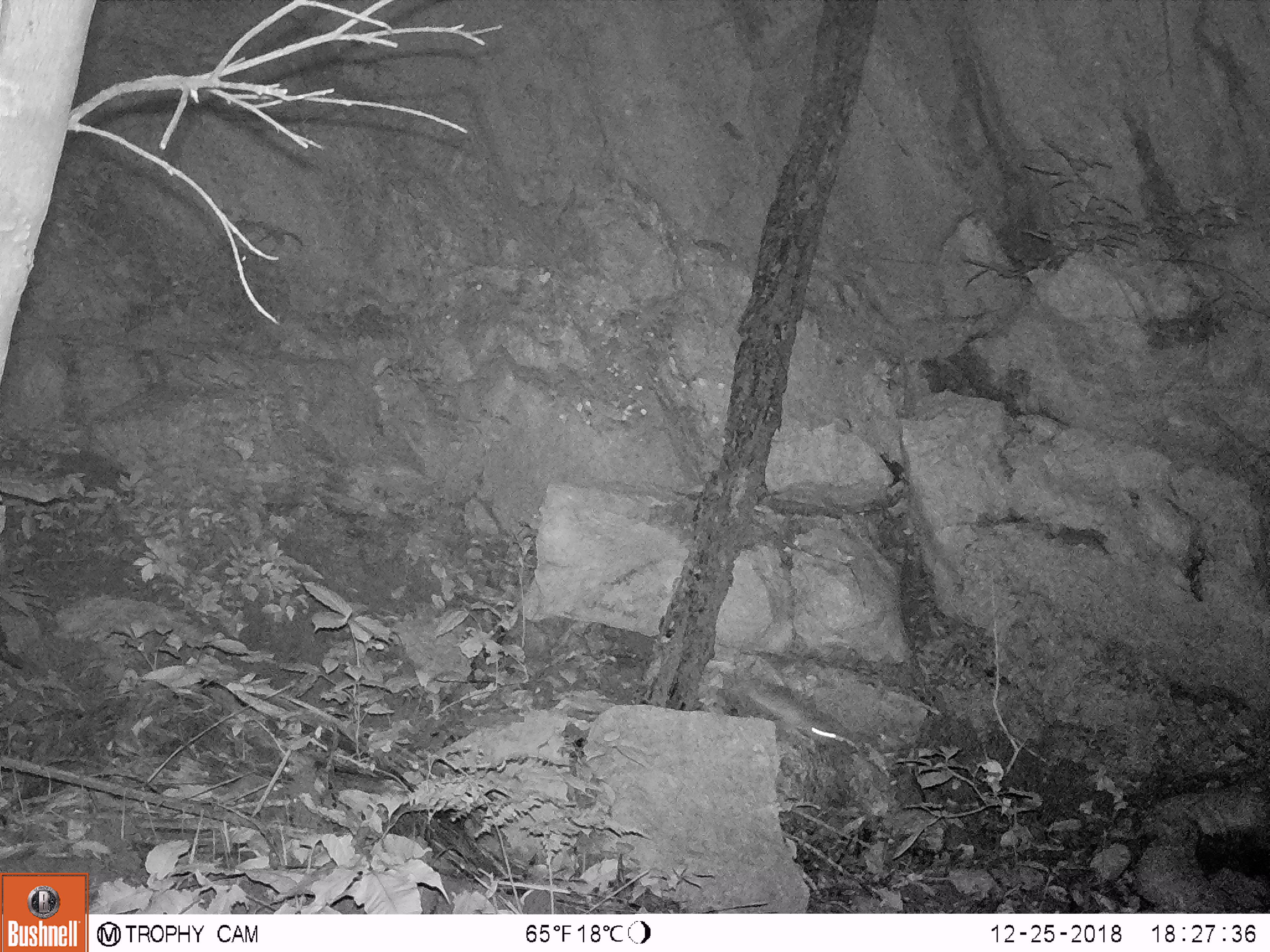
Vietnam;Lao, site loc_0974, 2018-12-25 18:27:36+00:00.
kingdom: Animalia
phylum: Chordata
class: Mammalia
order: Rodentia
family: Muridae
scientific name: Muridae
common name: old-world mice and rats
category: unidentified murid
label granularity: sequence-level